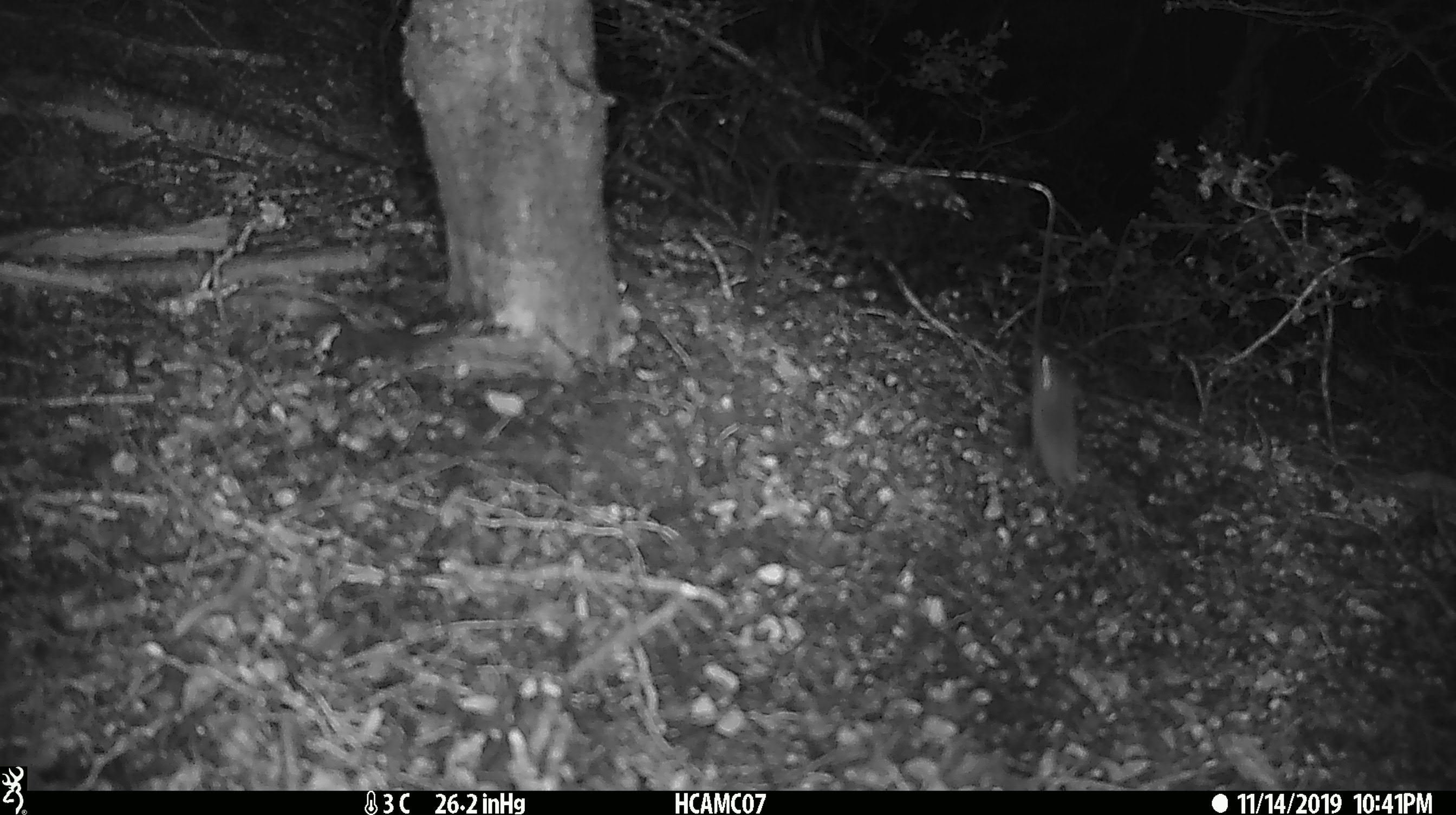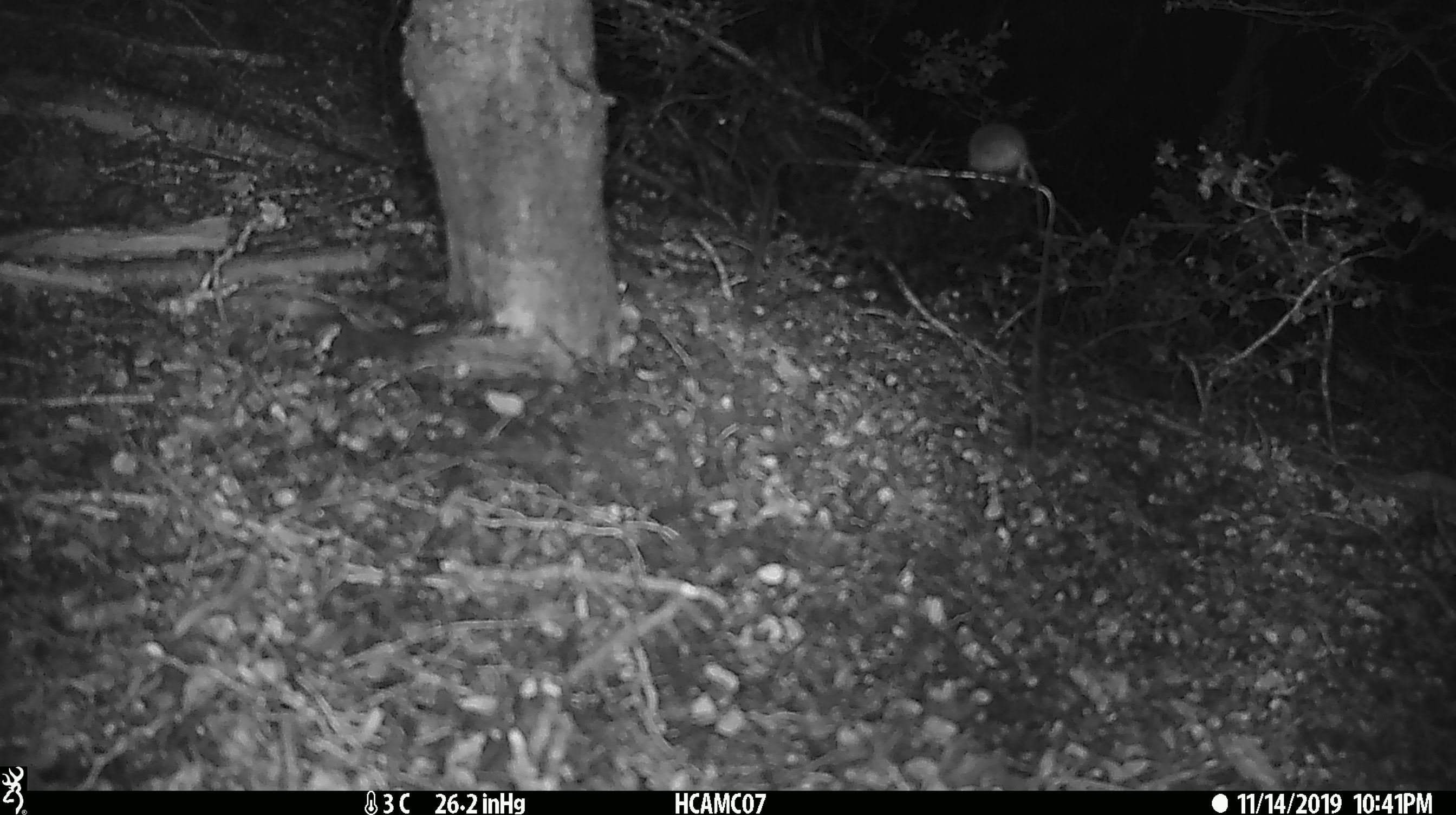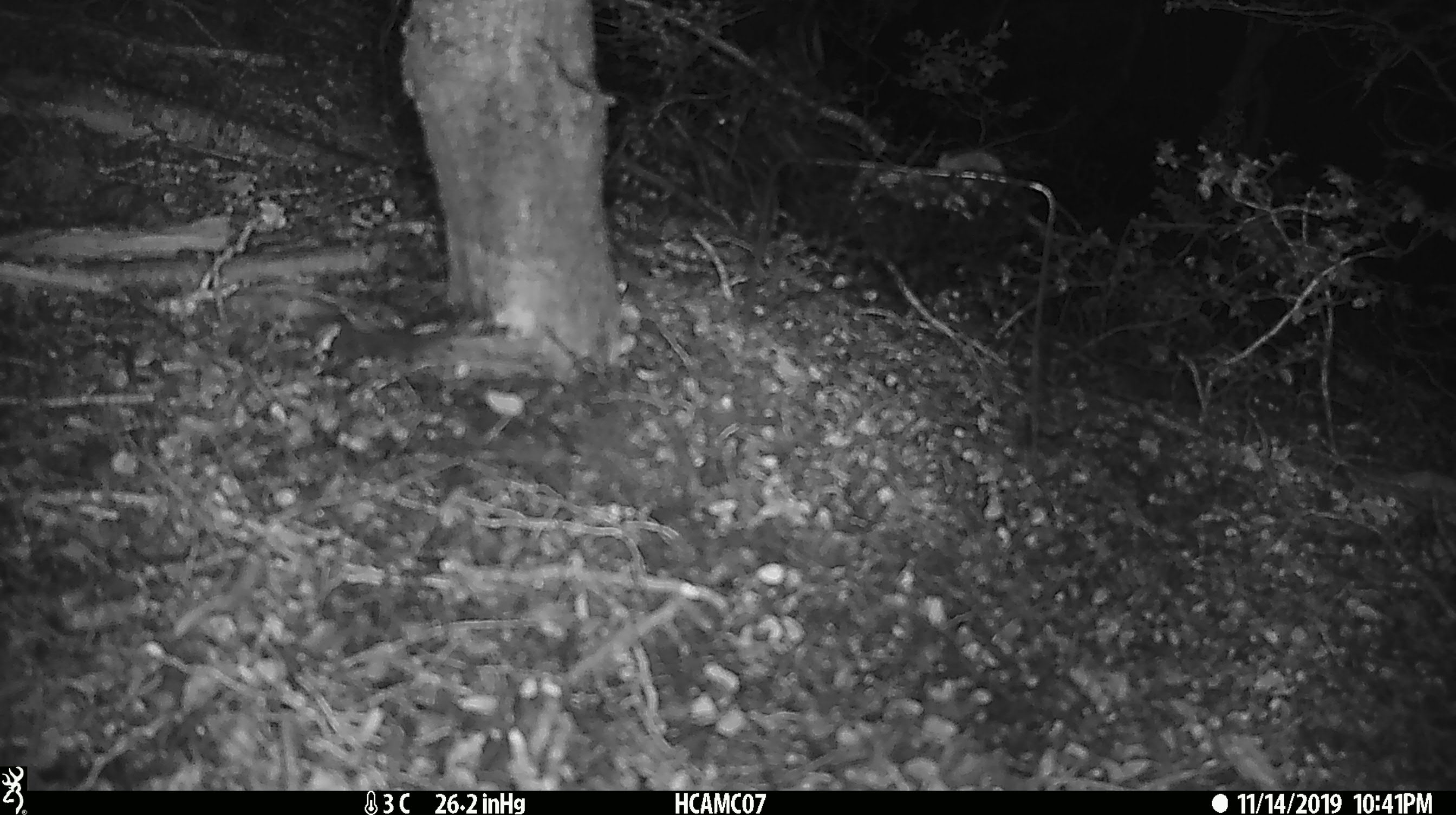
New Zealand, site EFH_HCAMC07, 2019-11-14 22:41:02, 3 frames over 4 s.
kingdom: Animalia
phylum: Chordata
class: Mammalia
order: Rodentia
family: Muridae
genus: Mus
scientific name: Mus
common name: mouse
Mouse (Mus).